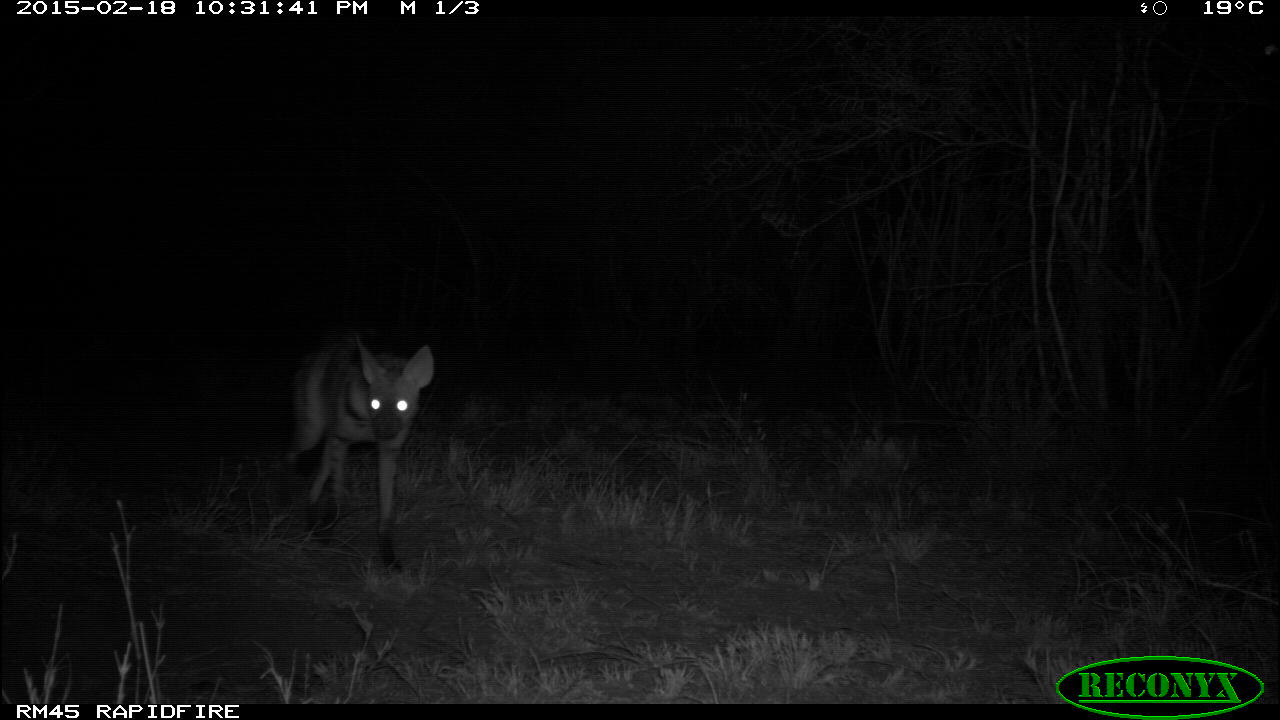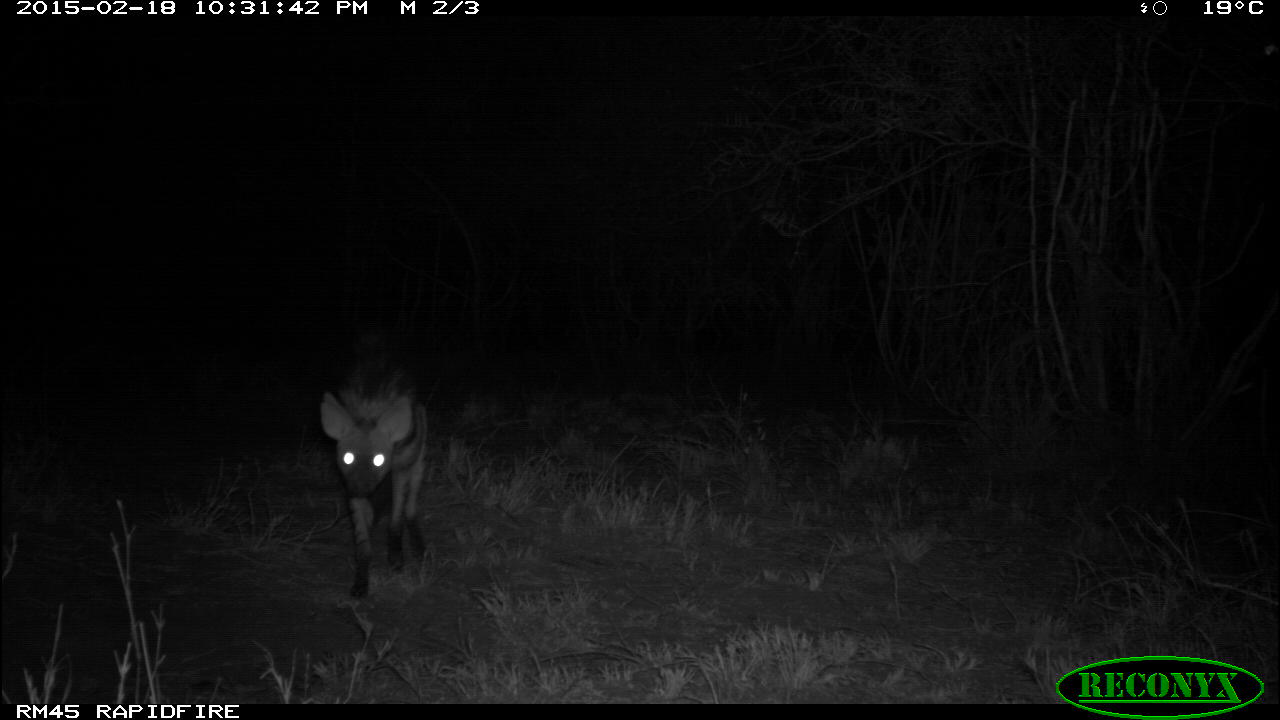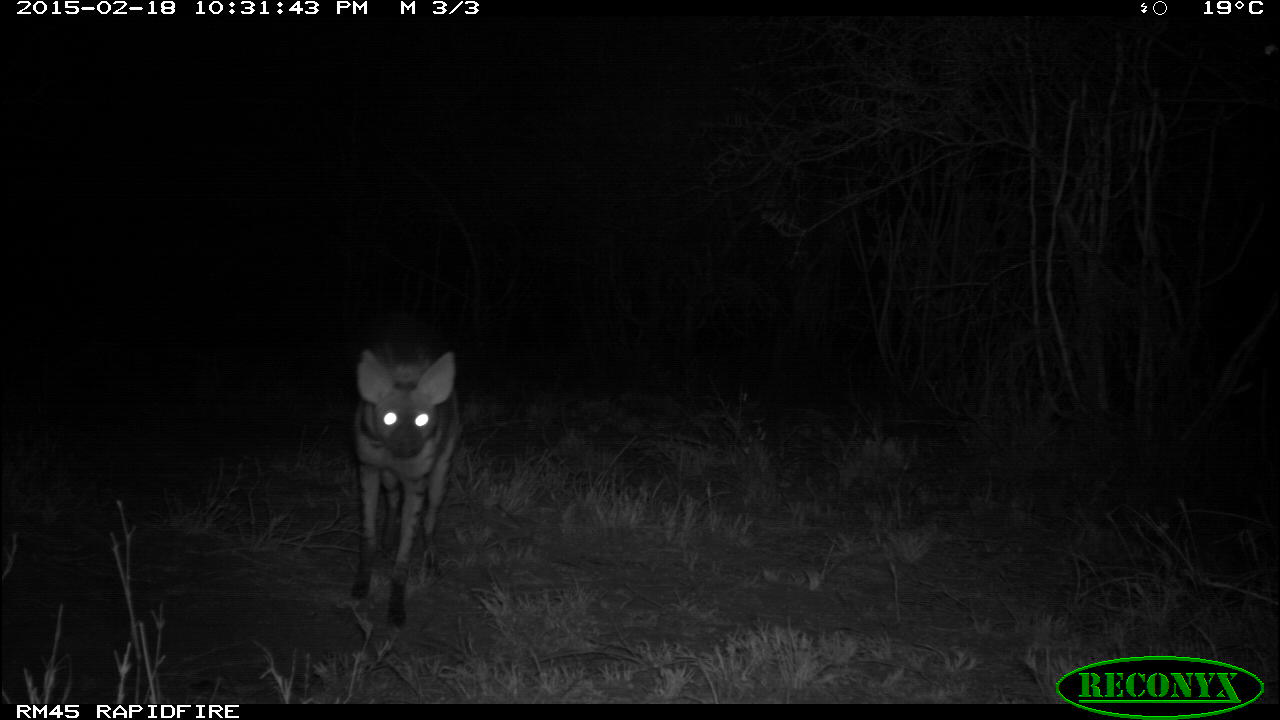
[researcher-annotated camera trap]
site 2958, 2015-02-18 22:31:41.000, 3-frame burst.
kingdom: Animalia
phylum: Chordata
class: Mammalia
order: Carnivora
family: Hyaenidae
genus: Proteles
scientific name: Proteles cristatus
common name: aardwolf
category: proteles cristata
Proteles cristata (aardwolf) (Proteles cristatus), count 1.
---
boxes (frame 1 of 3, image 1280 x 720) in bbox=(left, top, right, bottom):
proteles cristata: bbox=(276, 331, 435, 570)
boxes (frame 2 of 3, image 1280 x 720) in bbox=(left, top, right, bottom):
proteles cristata: bbox=(318, 325, 430, 599)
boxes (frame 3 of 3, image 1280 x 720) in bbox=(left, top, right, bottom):
proteles cristata: bbox=(351, 328, 456, 628)